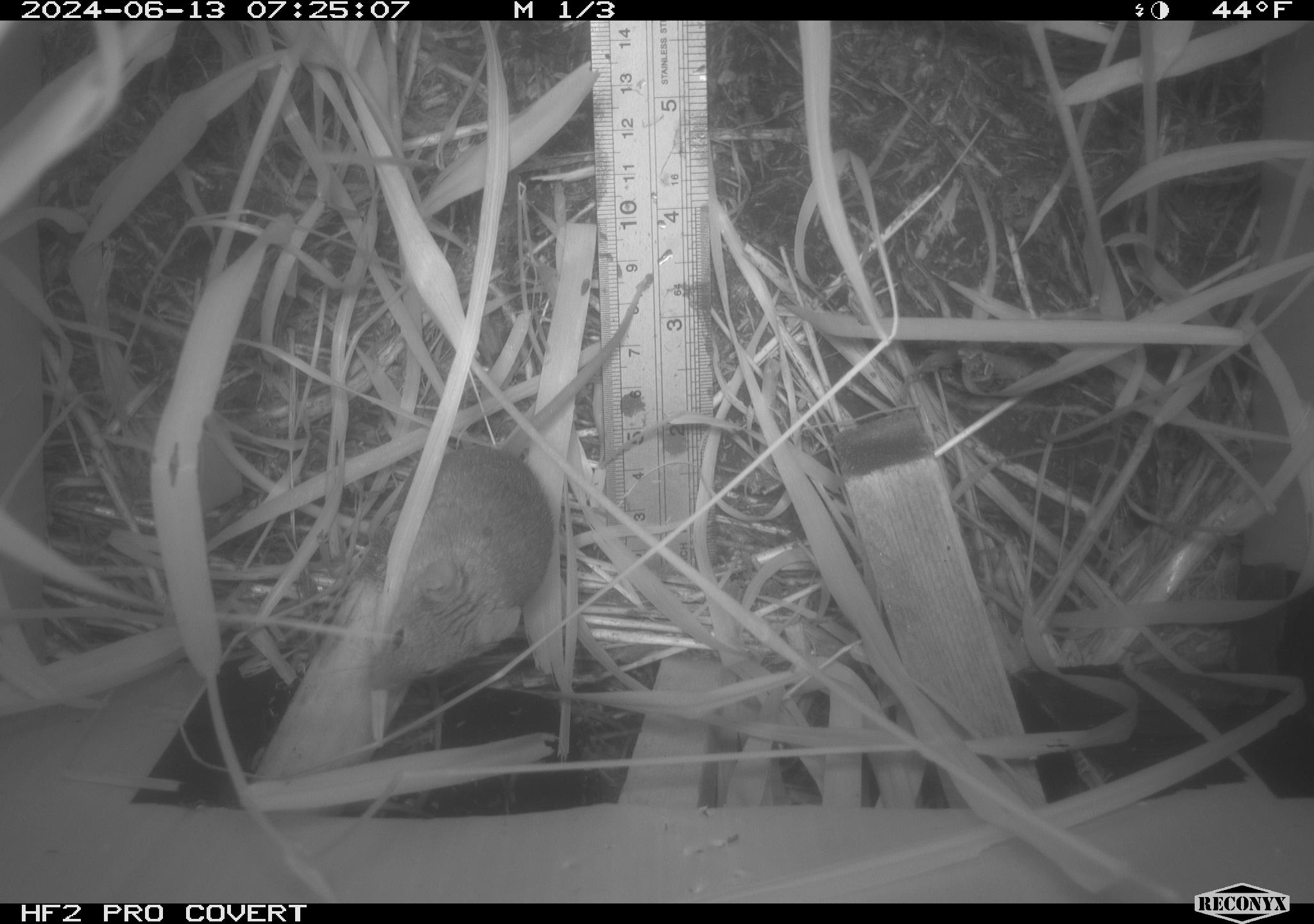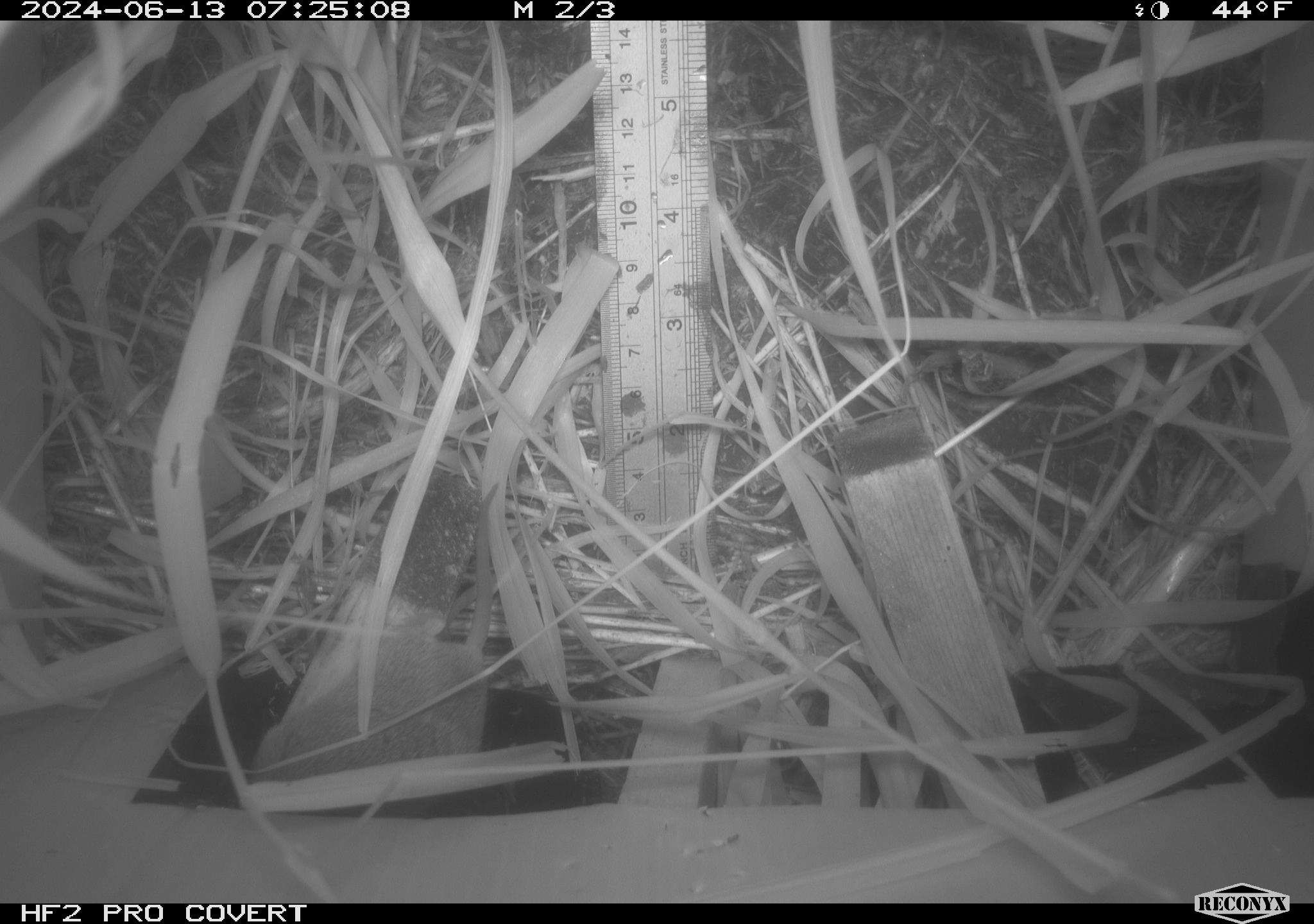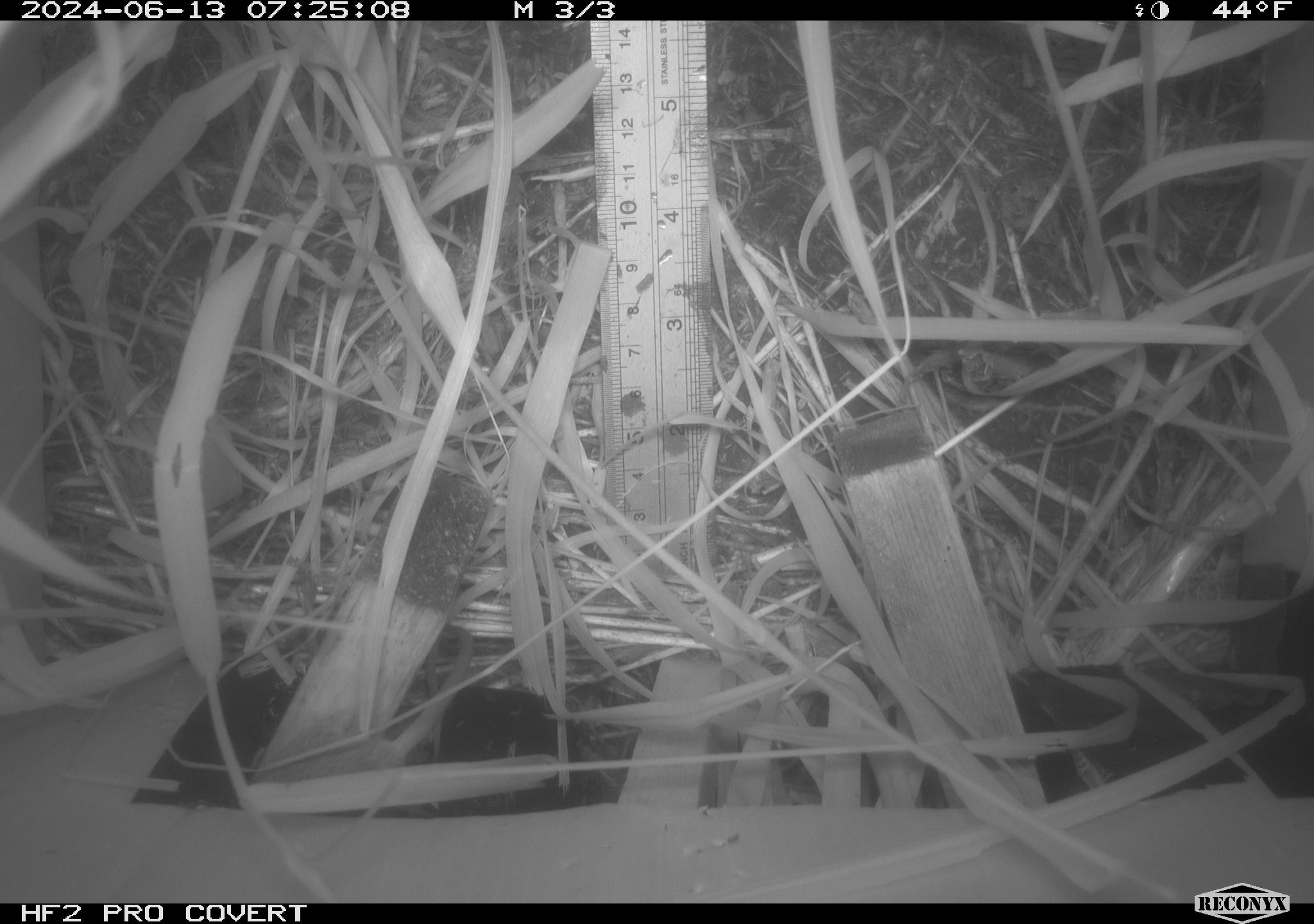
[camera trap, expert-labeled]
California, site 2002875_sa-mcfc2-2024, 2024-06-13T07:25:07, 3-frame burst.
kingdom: Animalia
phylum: Chordata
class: Mammalia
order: Rodentia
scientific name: Rodentia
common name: rodent